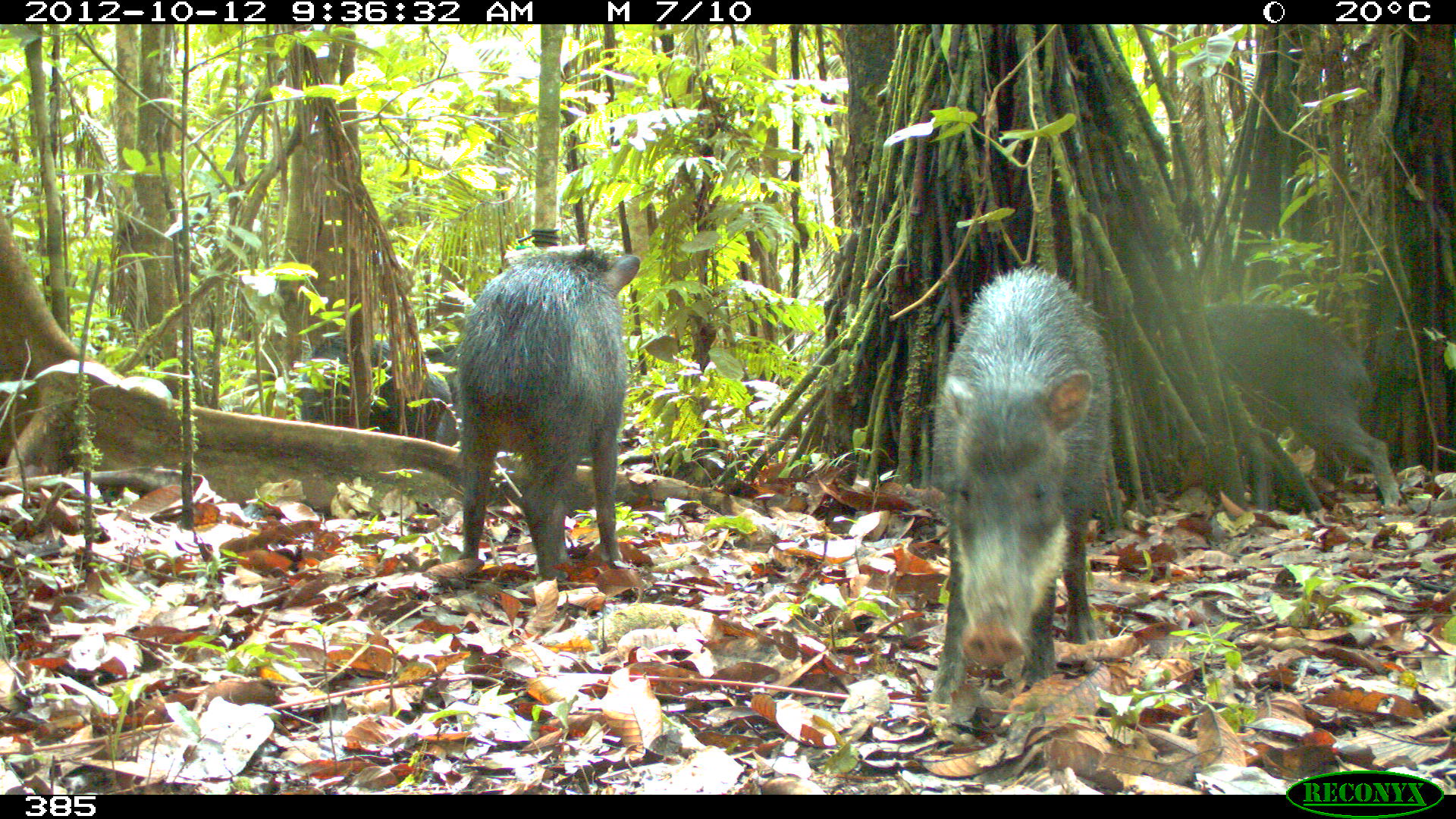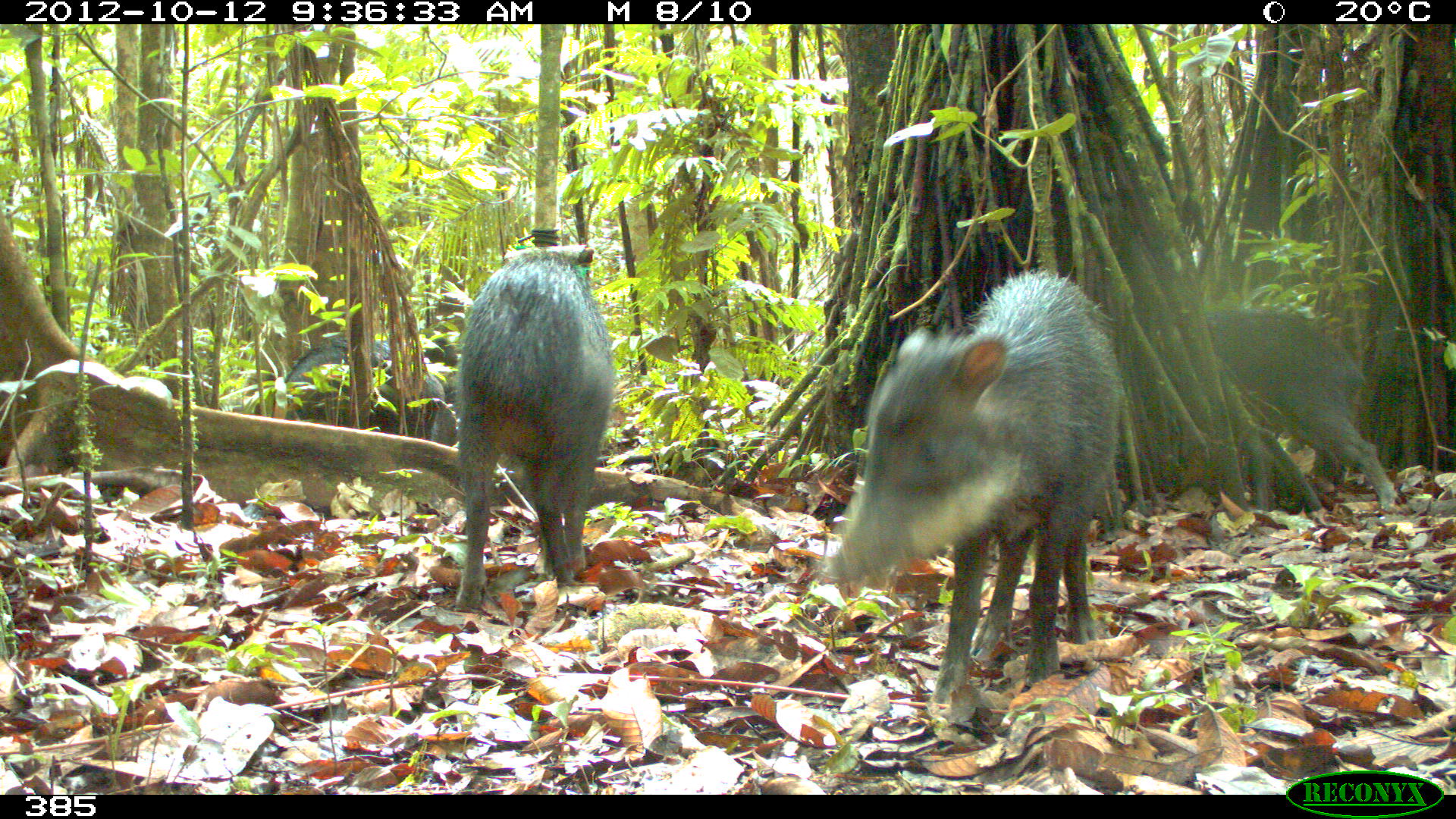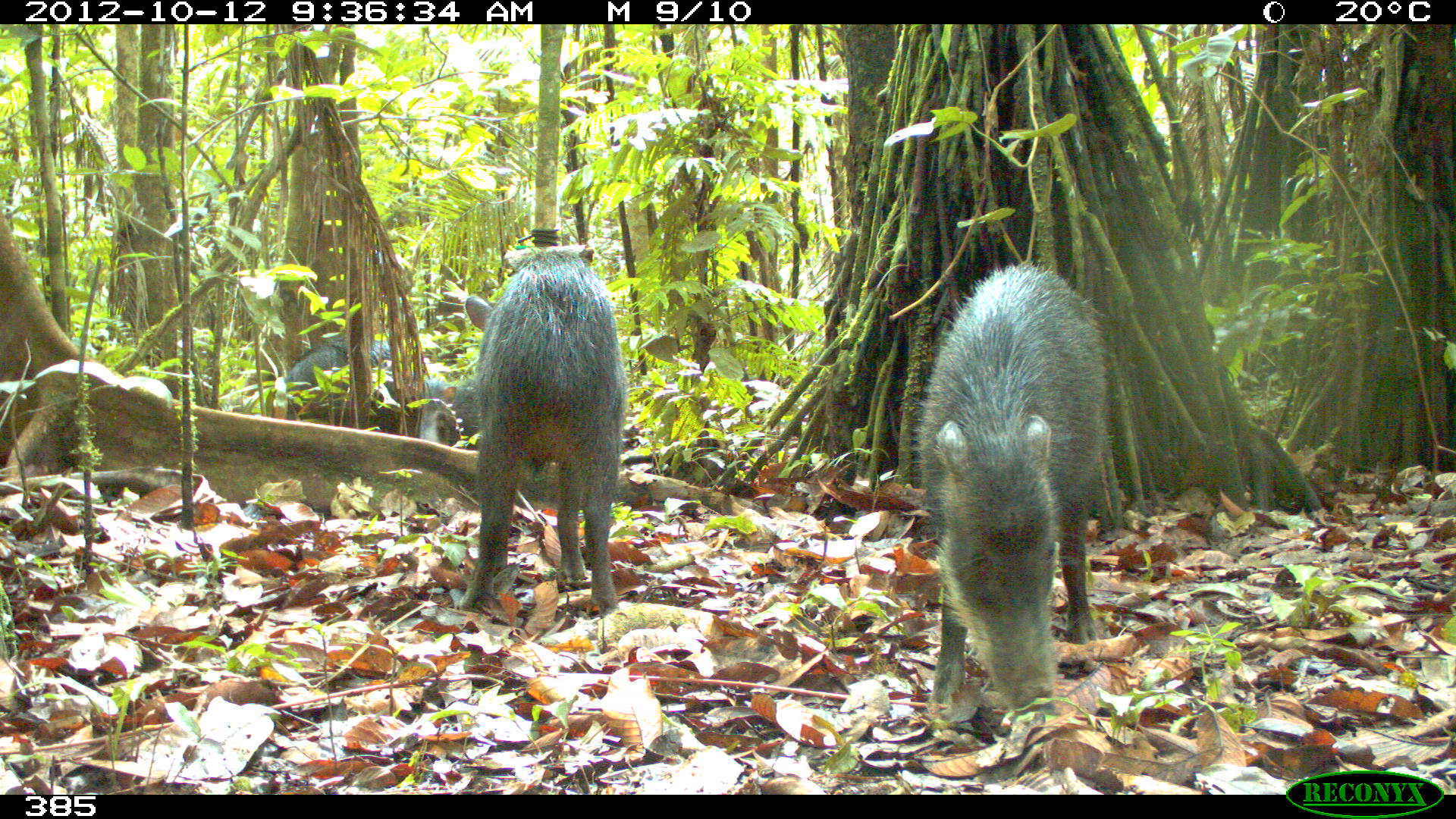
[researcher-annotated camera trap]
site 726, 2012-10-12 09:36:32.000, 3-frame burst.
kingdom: Animalia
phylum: Chordata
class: Mammalia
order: Artiodactyla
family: Tayassuidae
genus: Tayassu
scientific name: Tayassu pecari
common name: white-lipped peccary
Tayassu pecari (white-lipped peccary).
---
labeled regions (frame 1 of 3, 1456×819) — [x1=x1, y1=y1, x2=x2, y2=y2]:
tayassu pecari: [x1=933, y1=263, x2=1126, y2=701]; [x1=444, y1=242, x2=639, y2=579]; [x1=1203, y1=302, x2=1397, y2=504]; [x1=290, y1=334, x2=454, y2=425]; [x1=418, y1=341, x2=467, y2=411]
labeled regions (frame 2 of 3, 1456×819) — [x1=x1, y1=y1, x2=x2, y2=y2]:
tayassu pecari: [x1=815, y1=266, x2=1123, y2=701]; [x1=453, y1=241, x2=617, y2=613]; [x1=1209, y1=306, x2=1398, y2=505]; [x1=254, y1=332, x2=446, y2=437]